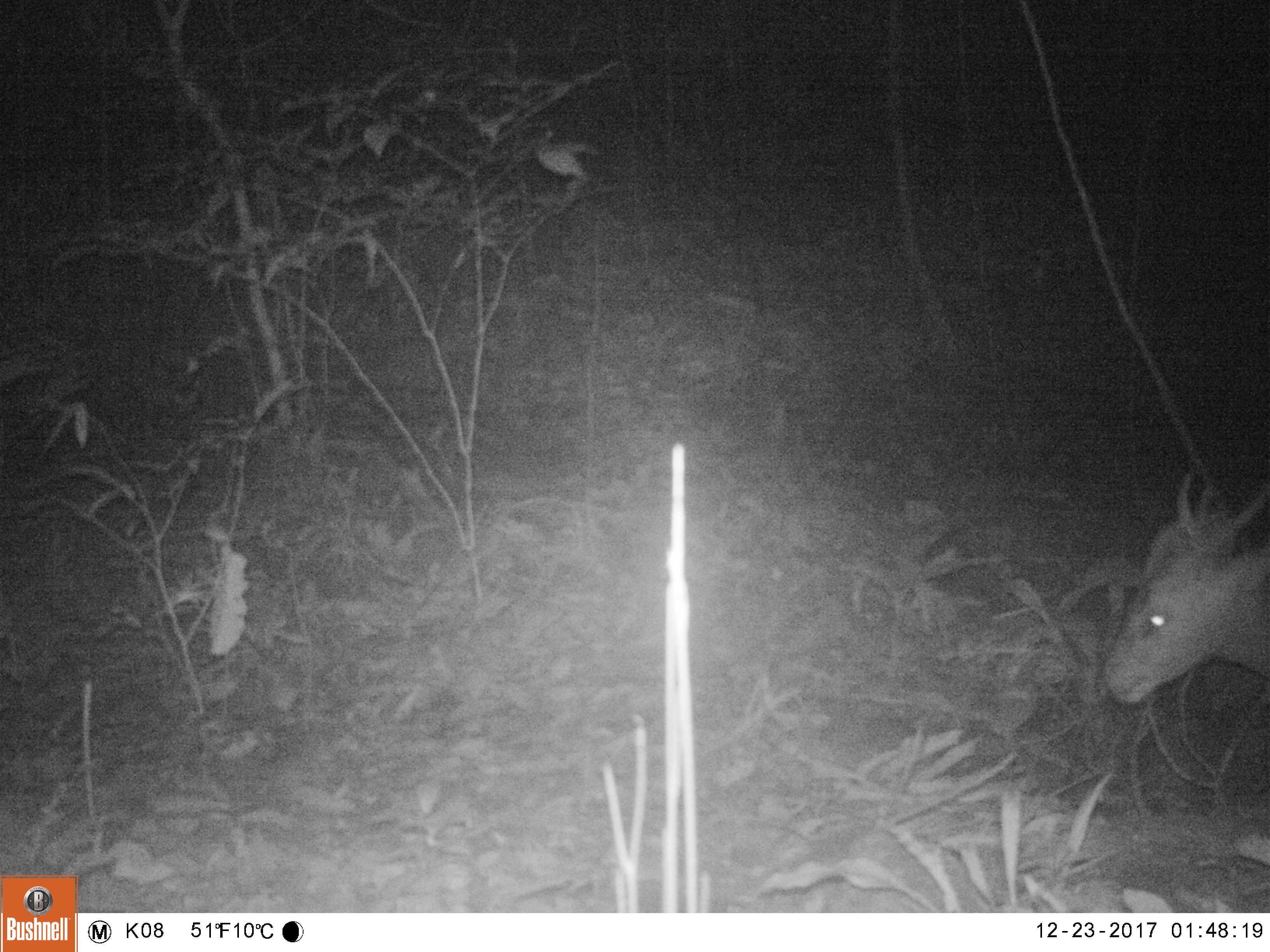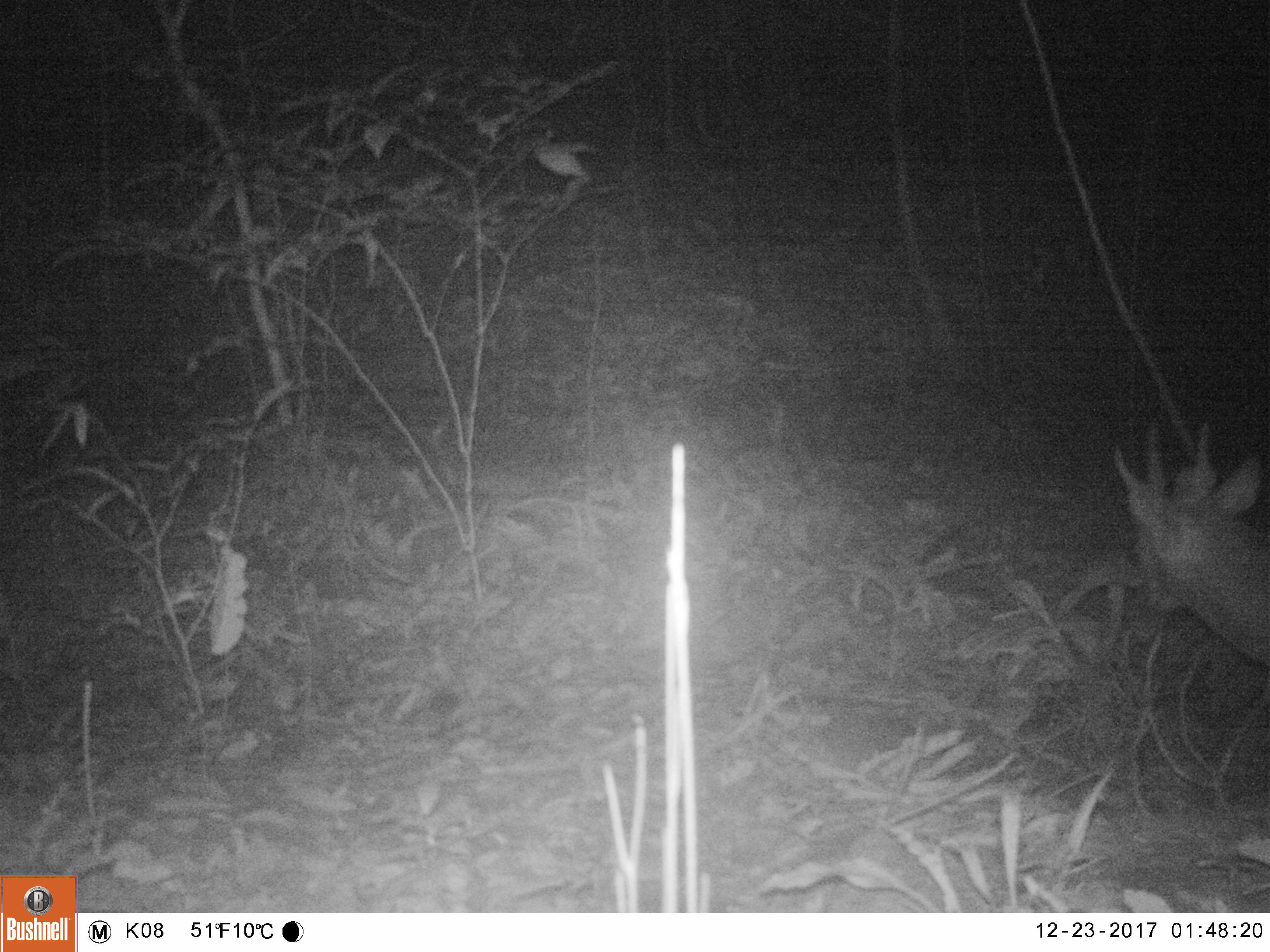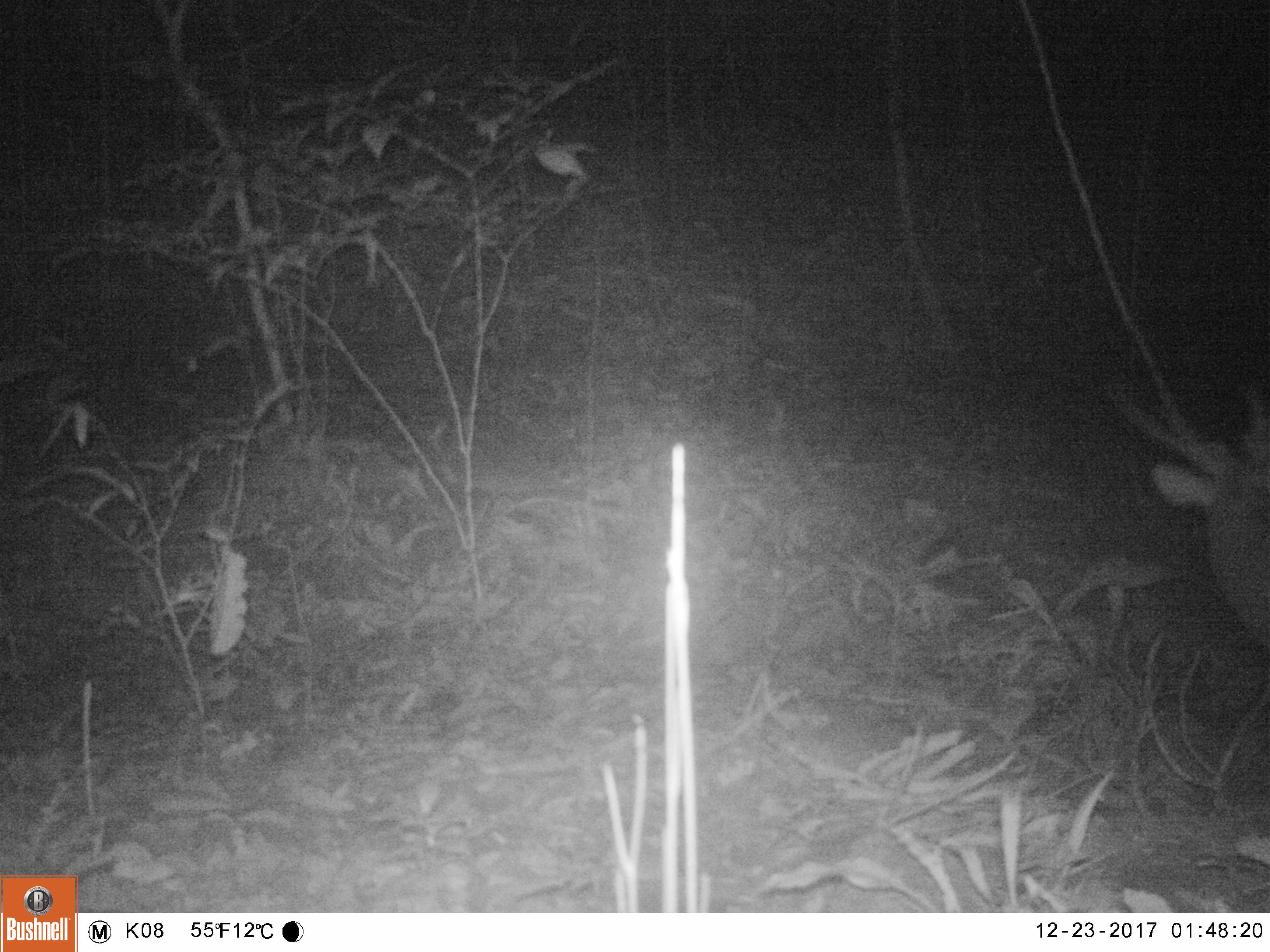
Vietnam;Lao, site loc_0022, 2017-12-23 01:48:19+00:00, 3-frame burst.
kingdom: Animalia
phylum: Chordata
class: Mammalia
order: Artiodactyla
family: Cervidae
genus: Muntiacus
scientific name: Muntiacus vuquangensis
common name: large-antlered muntjac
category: large antlered muntjac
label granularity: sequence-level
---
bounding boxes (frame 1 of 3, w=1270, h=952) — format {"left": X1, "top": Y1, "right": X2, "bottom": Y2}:
large antlered muntjac: {"left": 1104, "top": 472, "right": 1270, "bottom": 706}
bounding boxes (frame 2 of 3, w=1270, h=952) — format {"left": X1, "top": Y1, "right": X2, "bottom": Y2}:
large antlered muntjac: {"left": 1109, "top": 409, "right": 1270, "bottom": 669}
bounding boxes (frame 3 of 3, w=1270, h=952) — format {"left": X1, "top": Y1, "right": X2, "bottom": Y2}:
large antlered muntjac: {"left": 1113, "top": 379, "right": 1270, "bottom": 648}